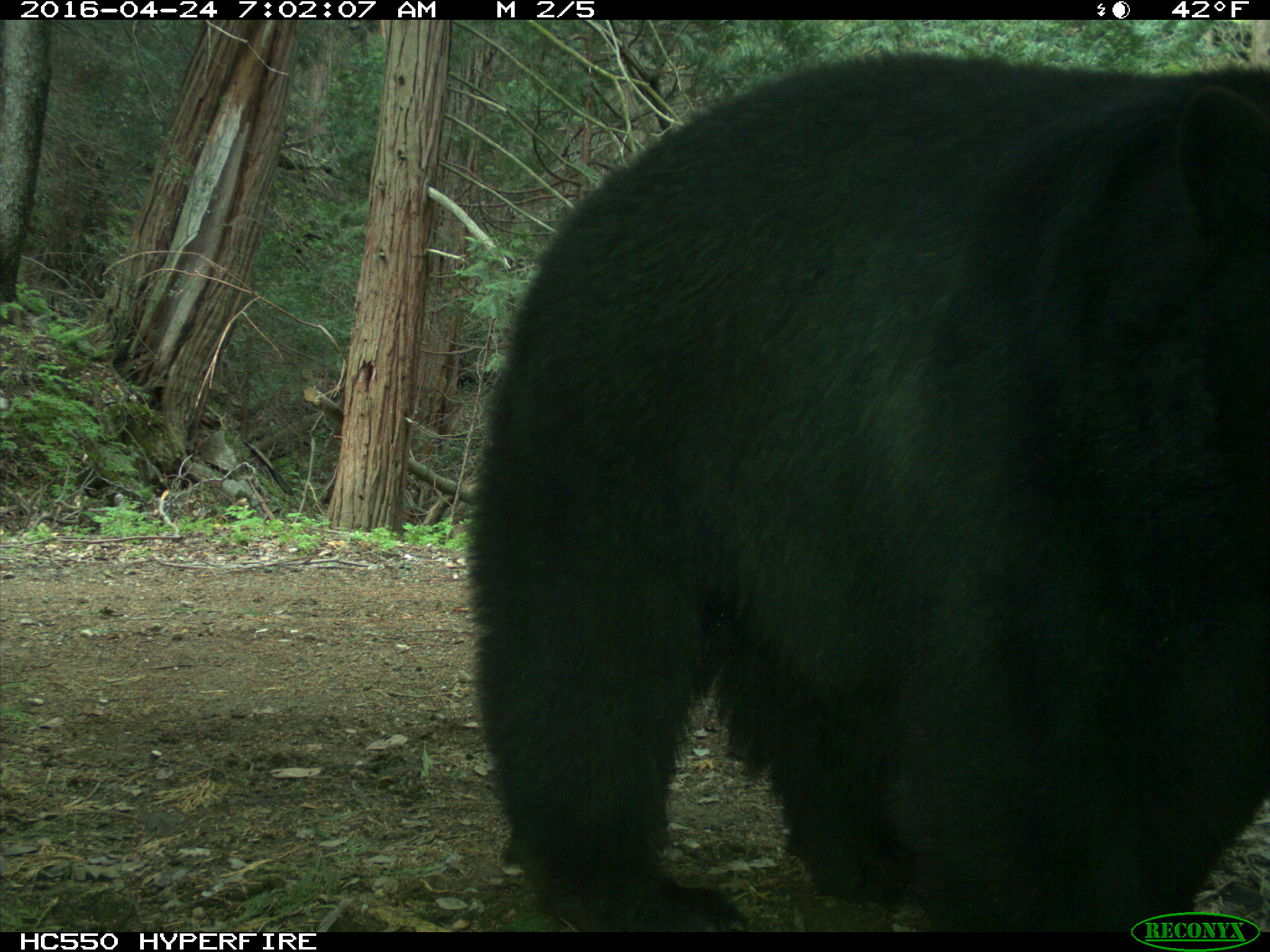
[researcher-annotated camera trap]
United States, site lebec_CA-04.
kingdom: Animalia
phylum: Chordata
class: Mammalia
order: Carnivora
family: Ursidae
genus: Ursus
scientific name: Ursus americanus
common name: american black bear